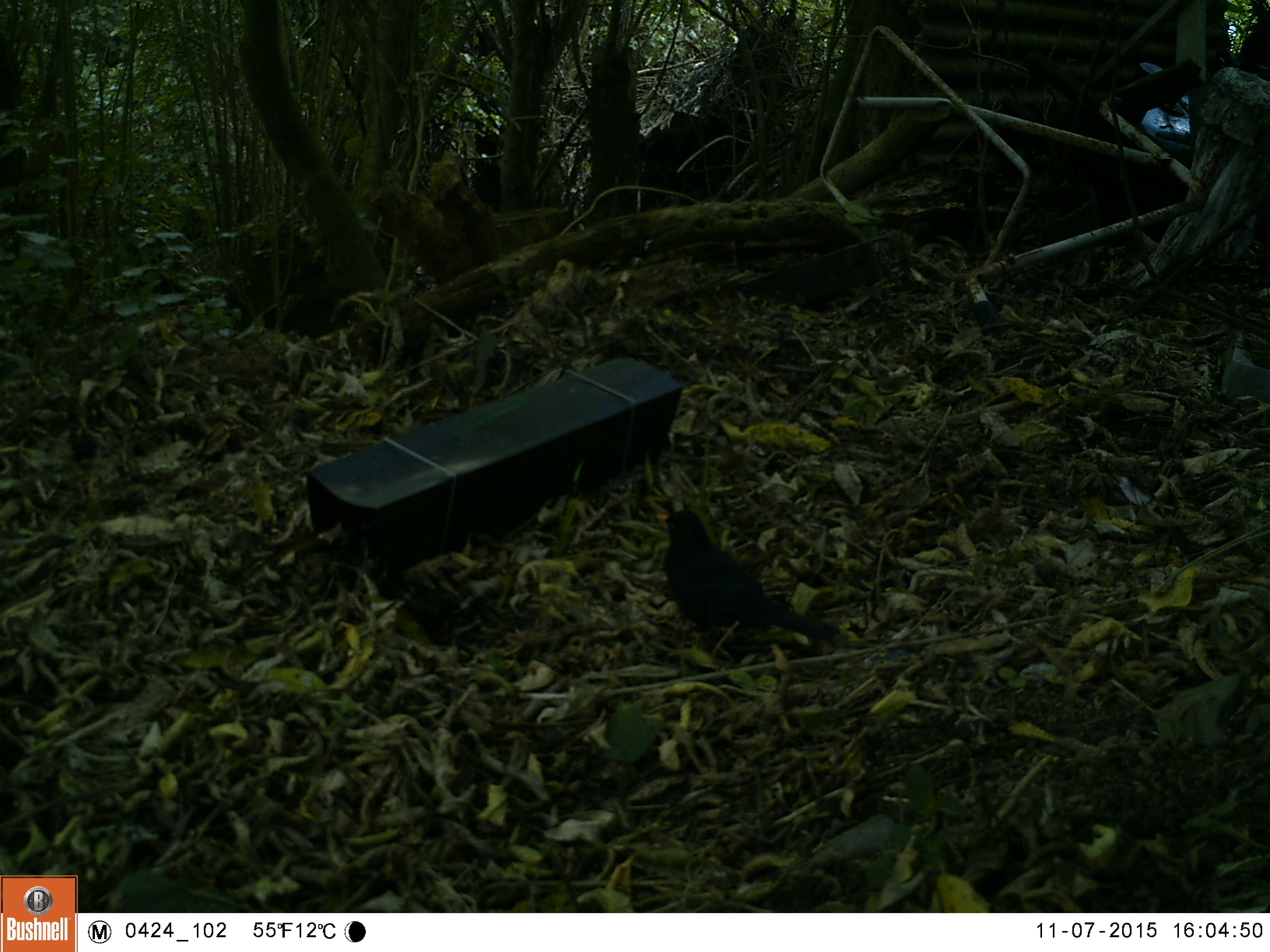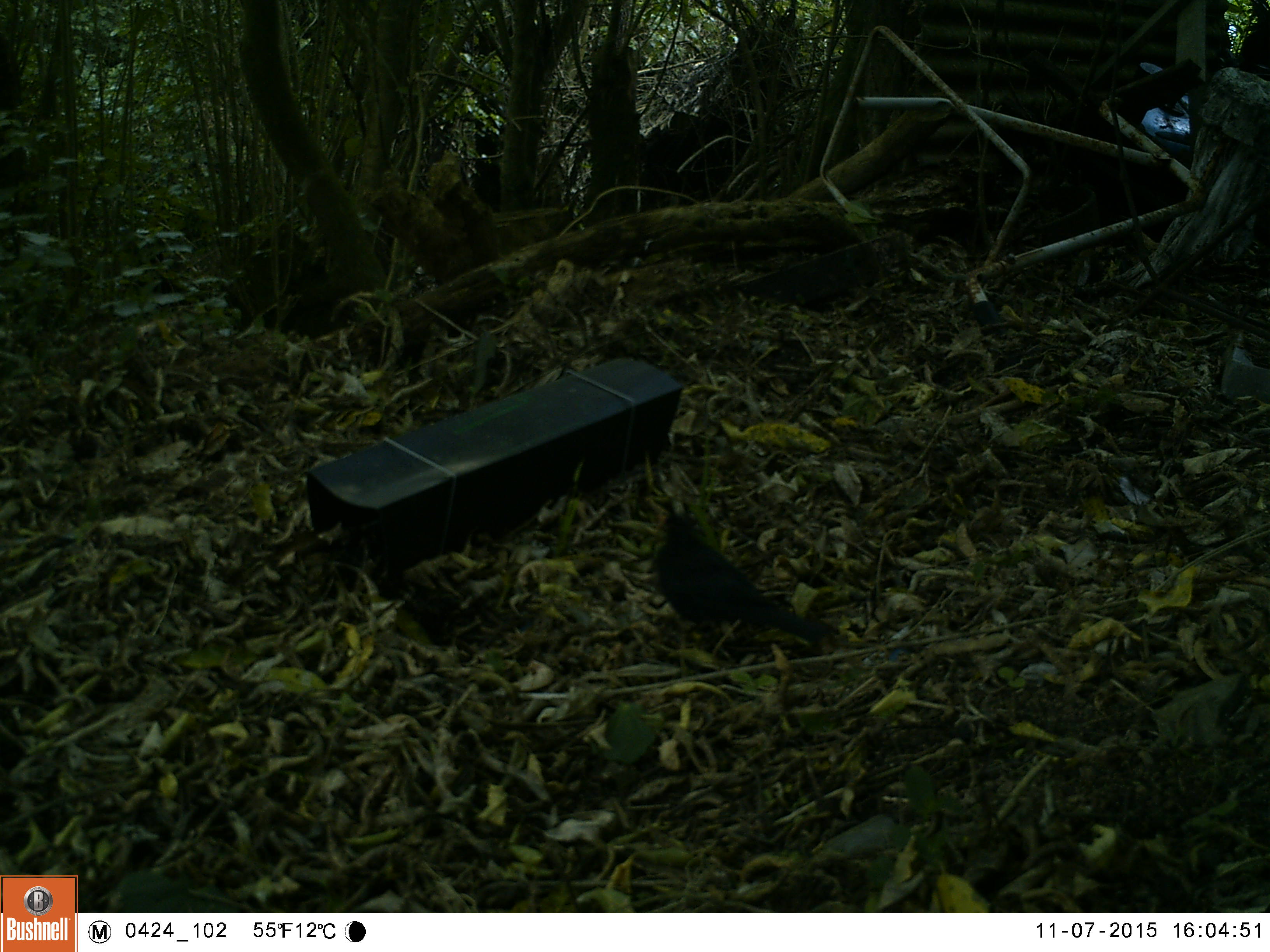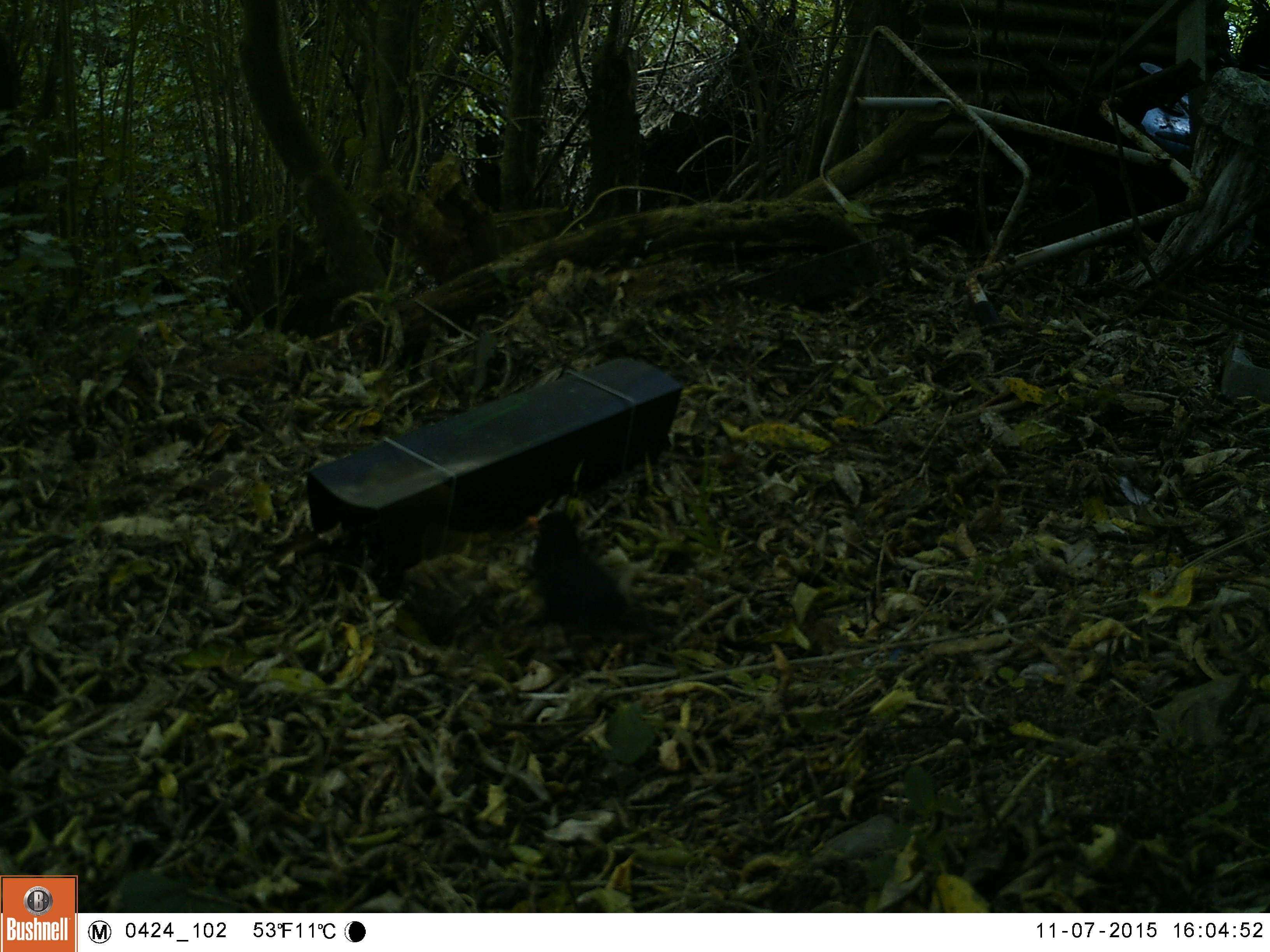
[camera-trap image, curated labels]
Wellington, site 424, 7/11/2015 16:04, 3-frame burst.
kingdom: Animalia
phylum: Chordata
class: Aves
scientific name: Aves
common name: bird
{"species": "bird (Aves)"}